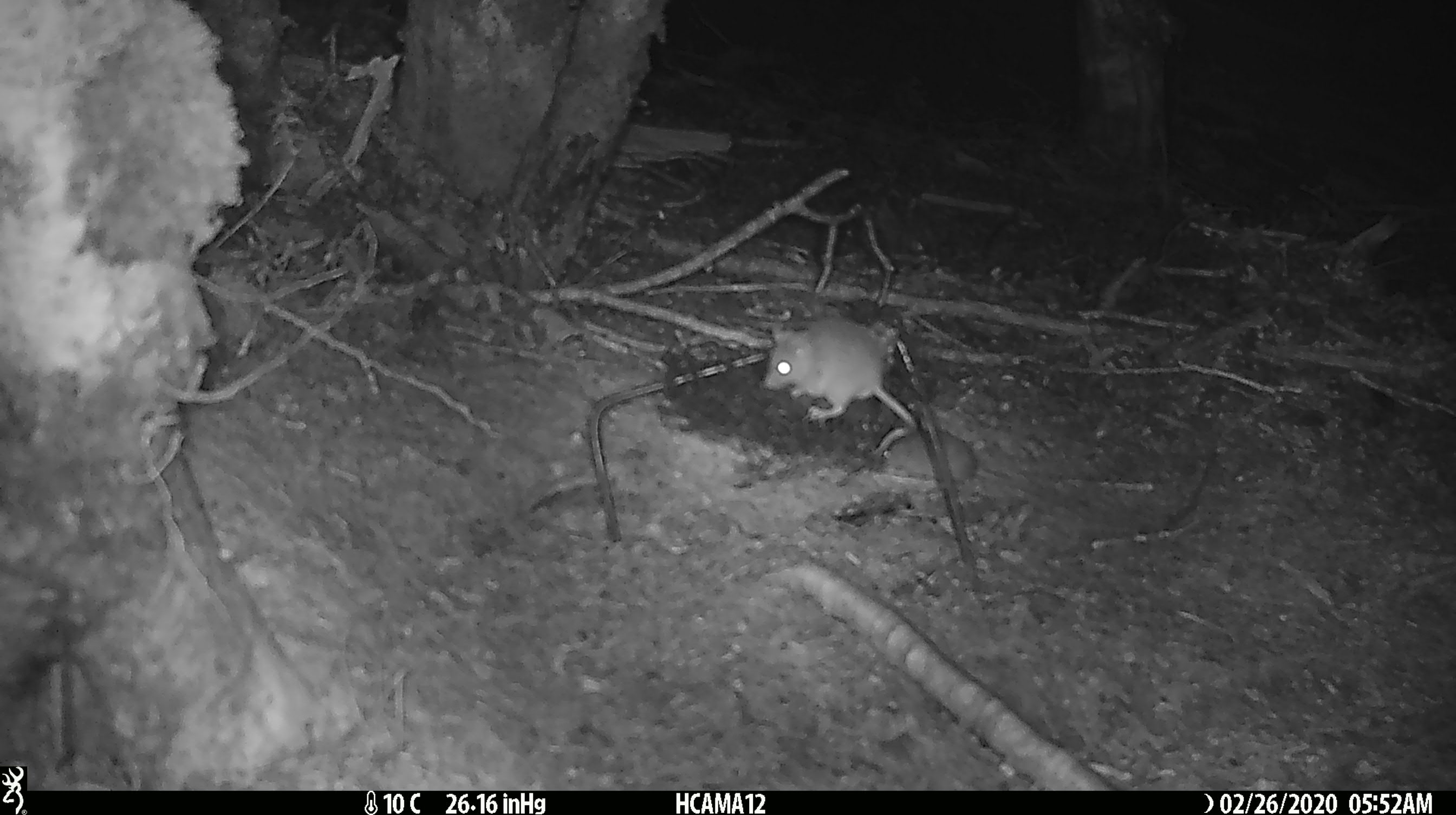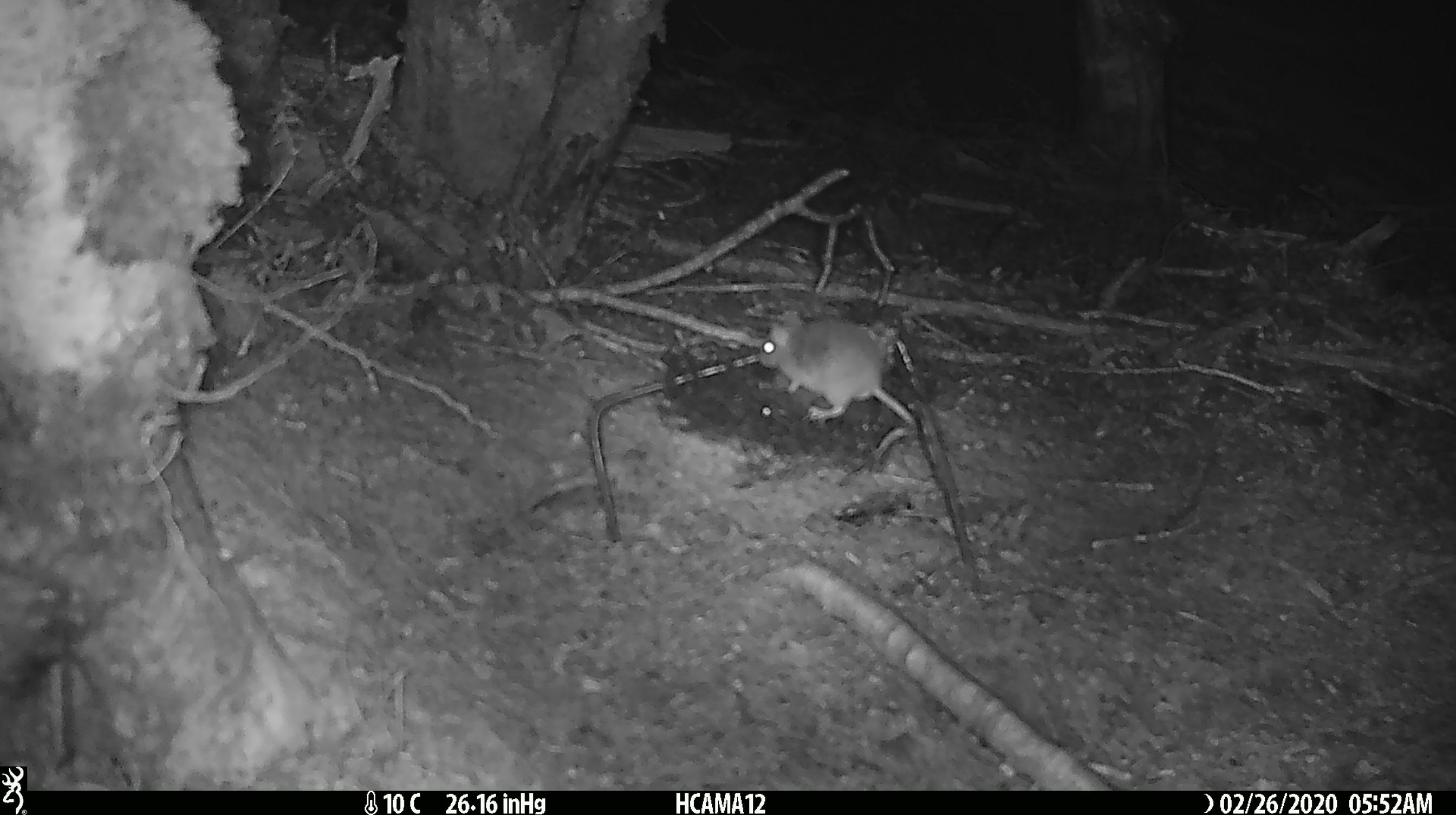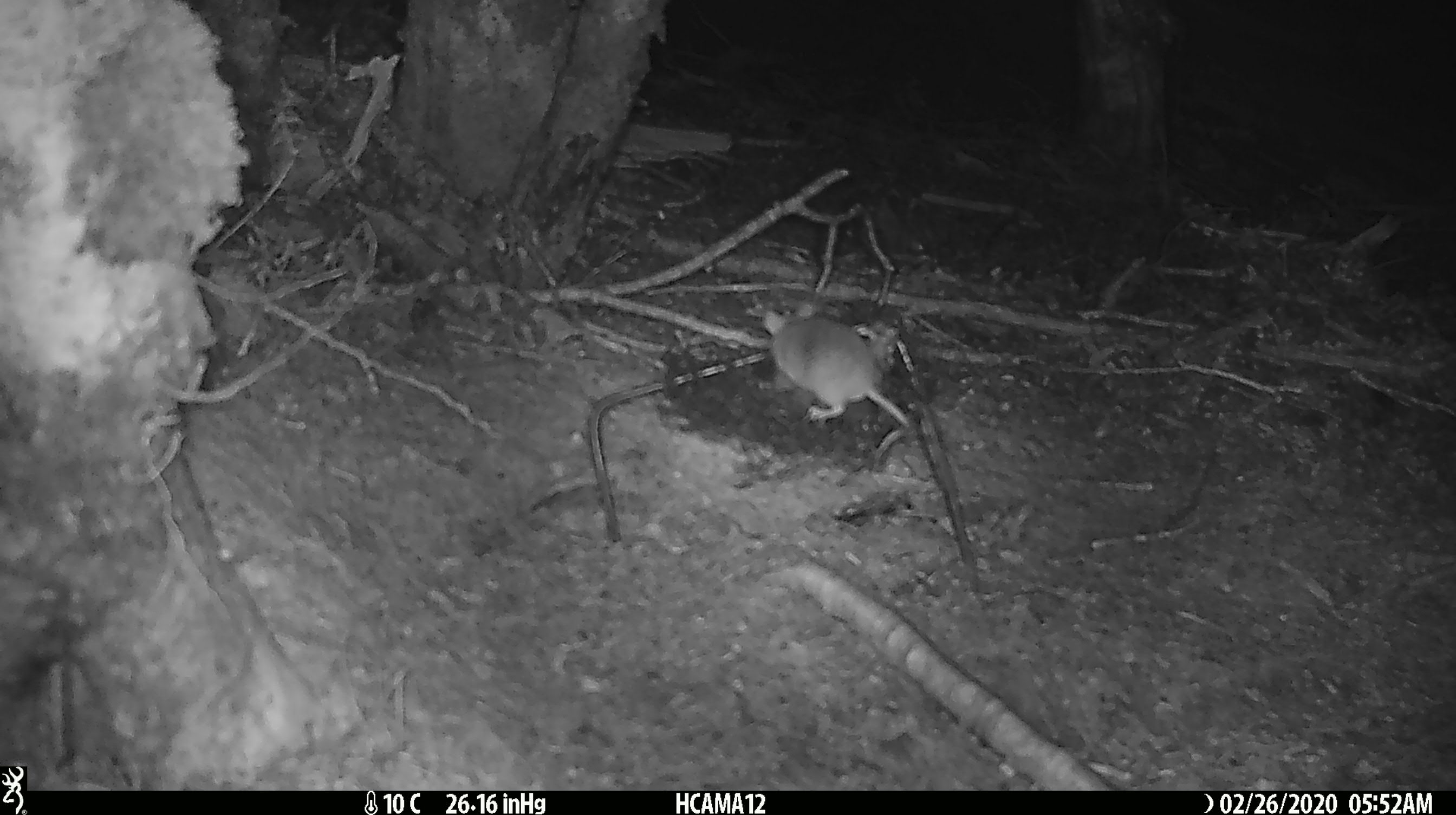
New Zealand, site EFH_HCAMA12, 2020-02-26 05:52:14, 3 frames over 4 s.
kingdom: Animalia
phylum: Chordata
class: Mammalia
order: Rodentia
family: Muridae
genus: Mus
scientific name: Mus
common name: mouse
Mouse (Mus).